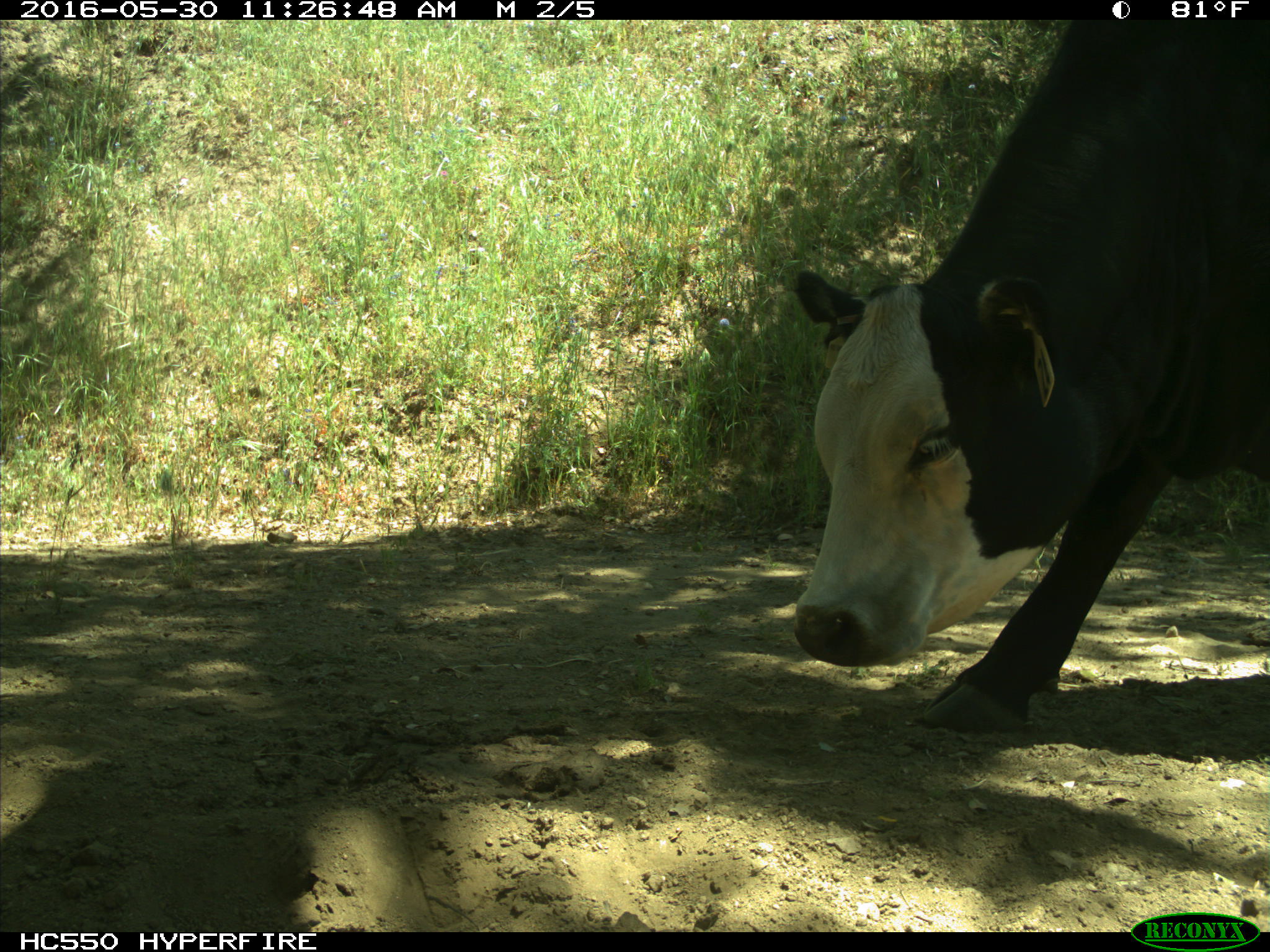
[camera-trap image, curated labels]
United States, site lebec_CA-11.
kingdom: Animalia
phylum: Chordata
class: Mammalia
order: Artiodactyla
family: Bovidae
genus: Bos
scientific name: Bos taurus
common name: domestic cow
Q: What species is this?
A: Bos taurus (domestic cow).